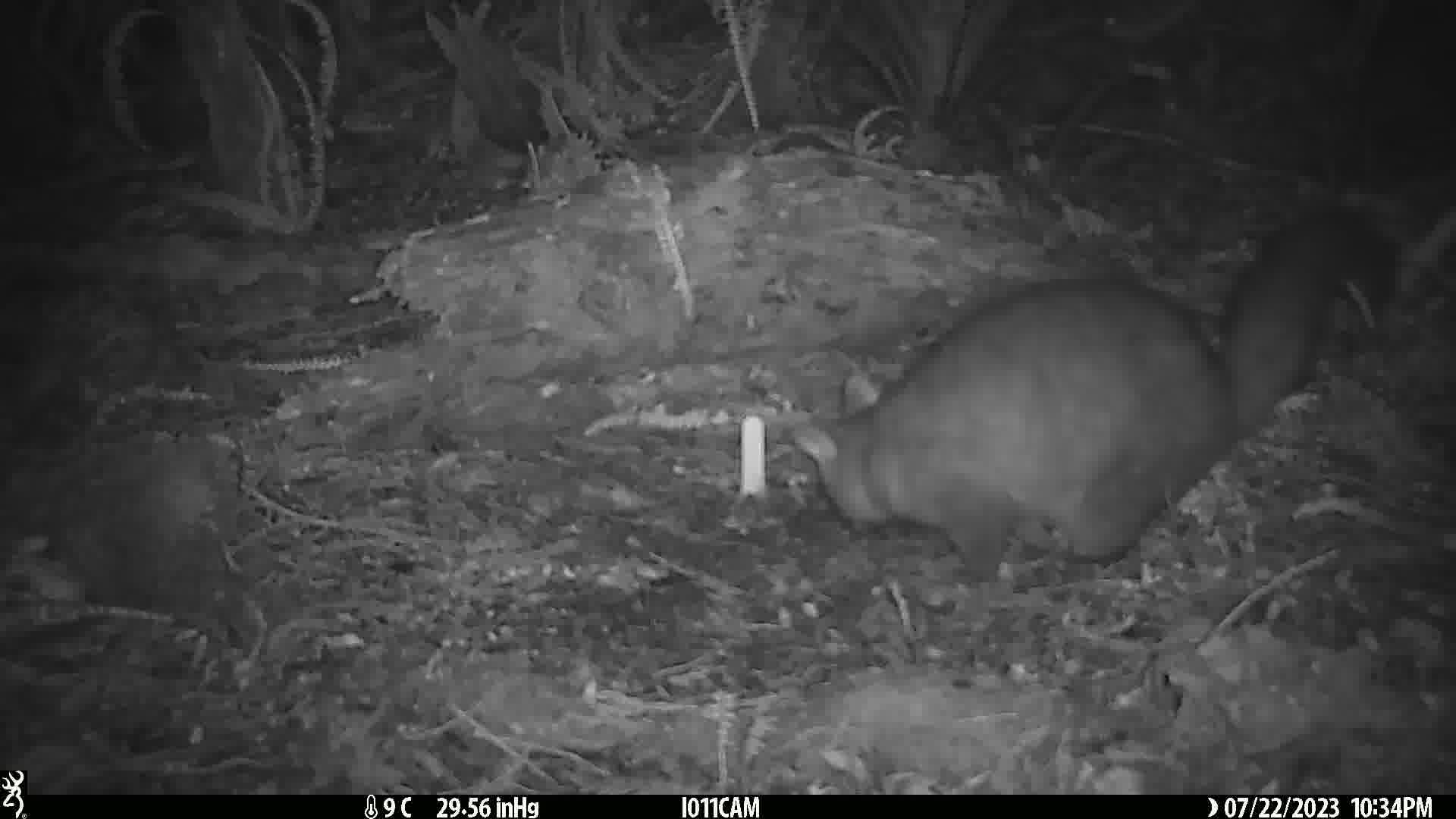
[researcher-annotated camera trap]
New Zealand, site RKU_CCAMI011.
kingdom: Animalia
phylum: Chordata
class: Mammalia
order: Diprotodontia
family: Phalangeridae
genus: Trichosurus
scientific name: Trichosurus vulpecula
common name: common brushtail possum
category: possum